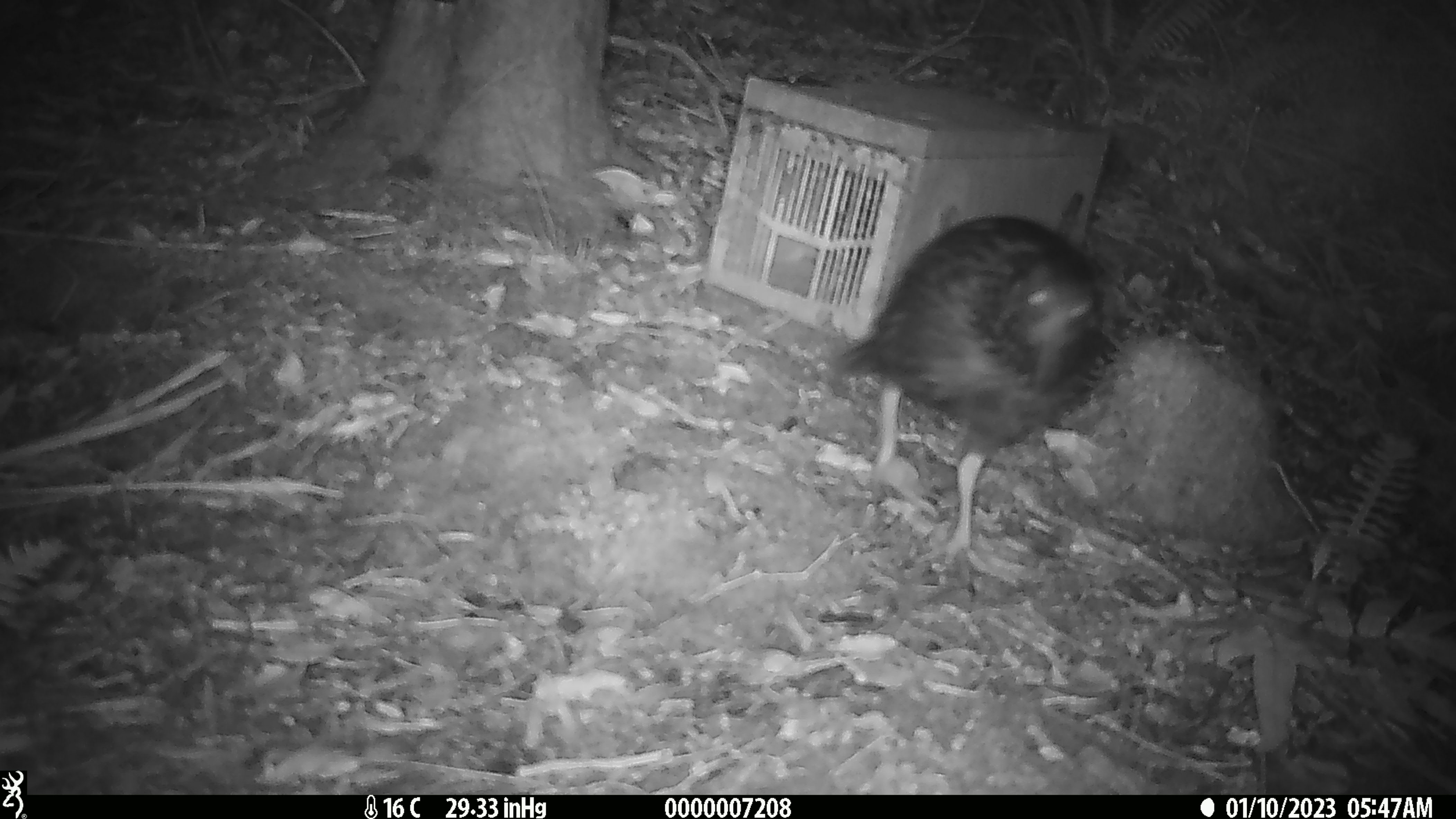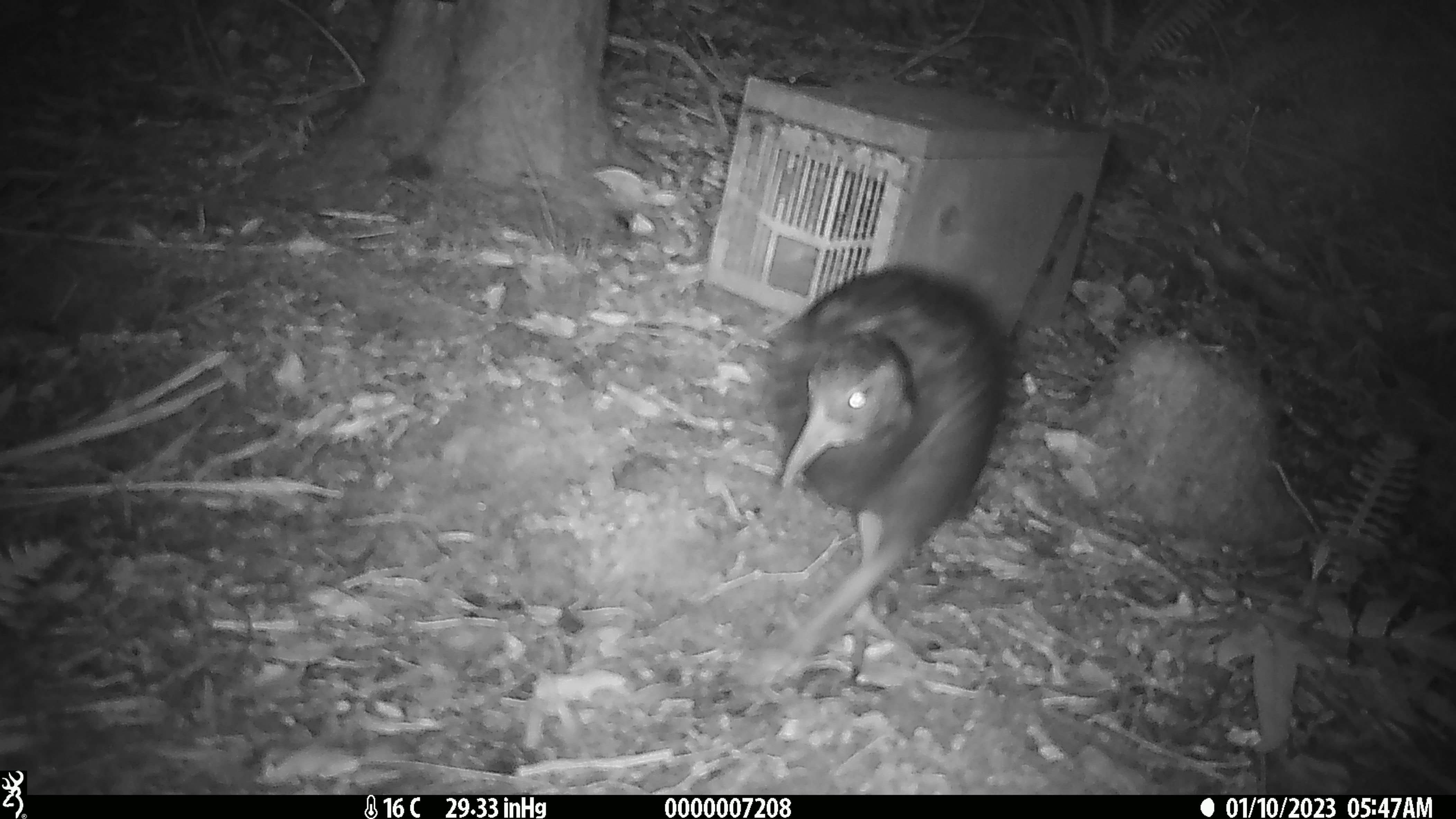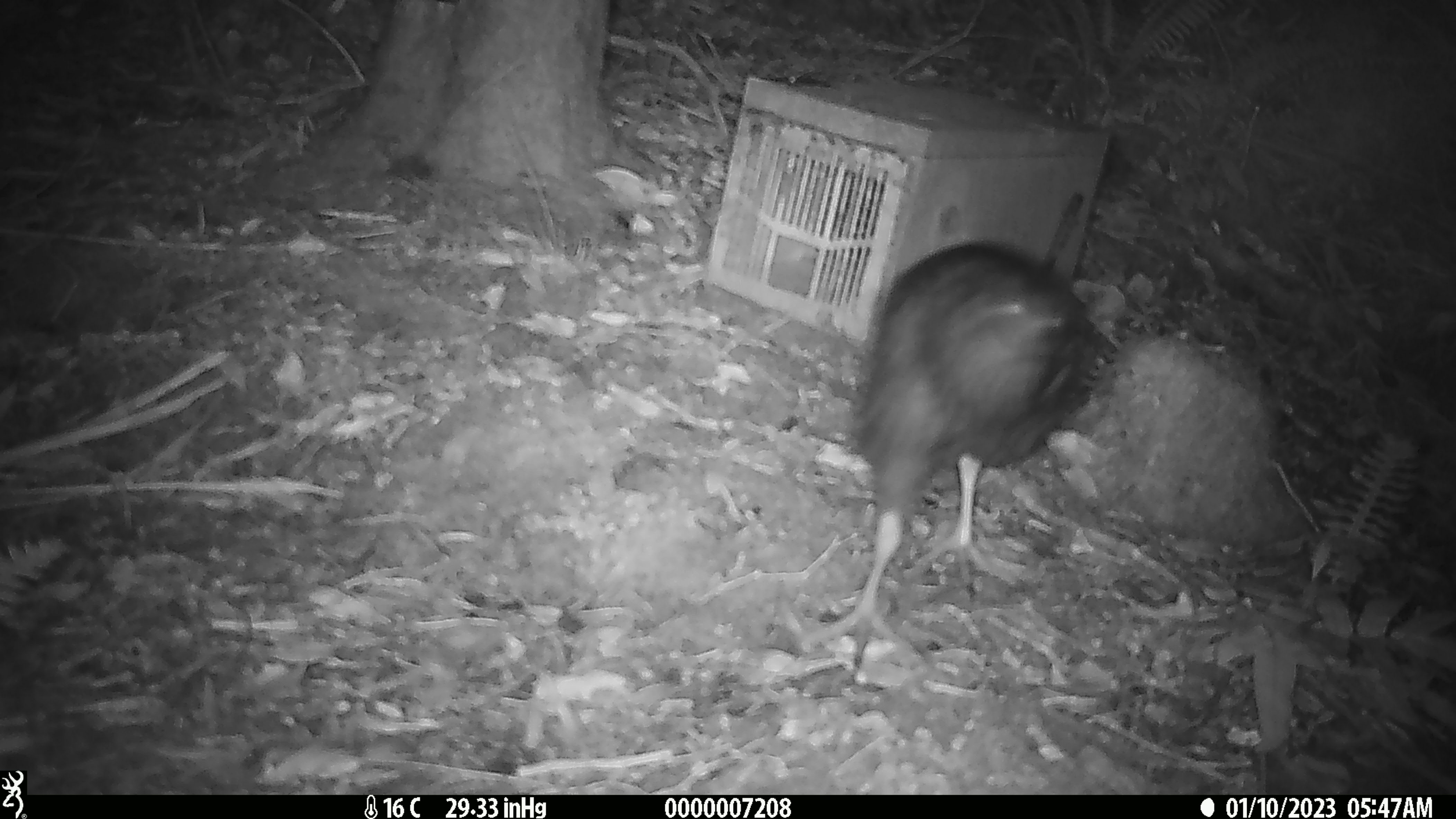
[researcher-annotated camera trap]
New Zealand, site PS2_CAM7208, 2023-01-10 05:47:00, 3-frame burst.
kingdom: Animalia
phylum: Chordata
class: Aves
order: Gruiformes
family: Rallidae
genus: Gallirallus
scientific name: Gallirallus australis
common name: weka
Weka (Gallirallus australis).